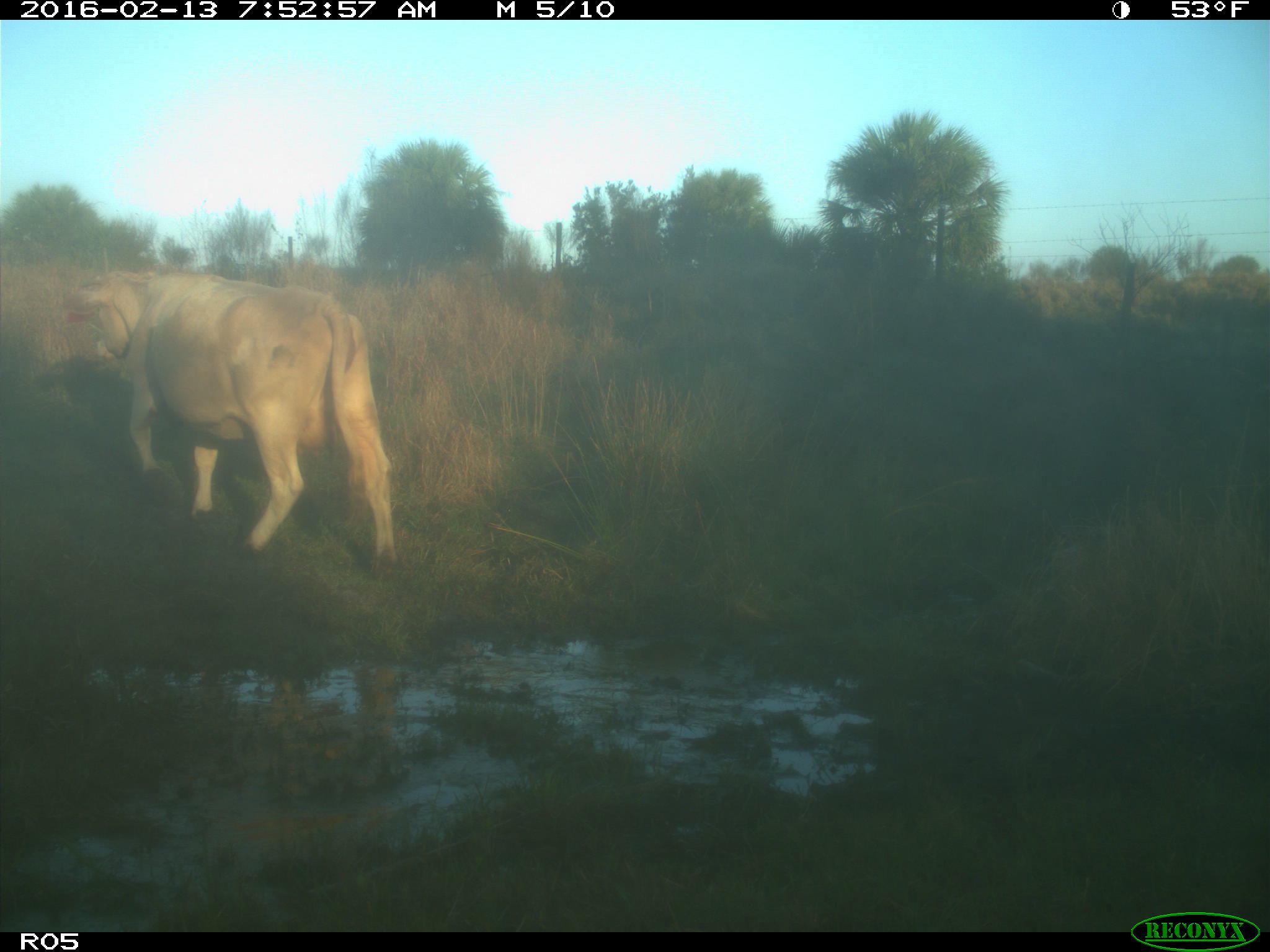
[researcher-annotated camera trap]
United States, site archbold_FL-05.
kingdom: Animalia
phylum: Chordata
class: Mammalia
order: Artiodactyla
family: Bovidae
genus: Bos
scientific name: Bos taurus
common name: domestic cow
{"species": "Bos taurus (domestic cow)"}